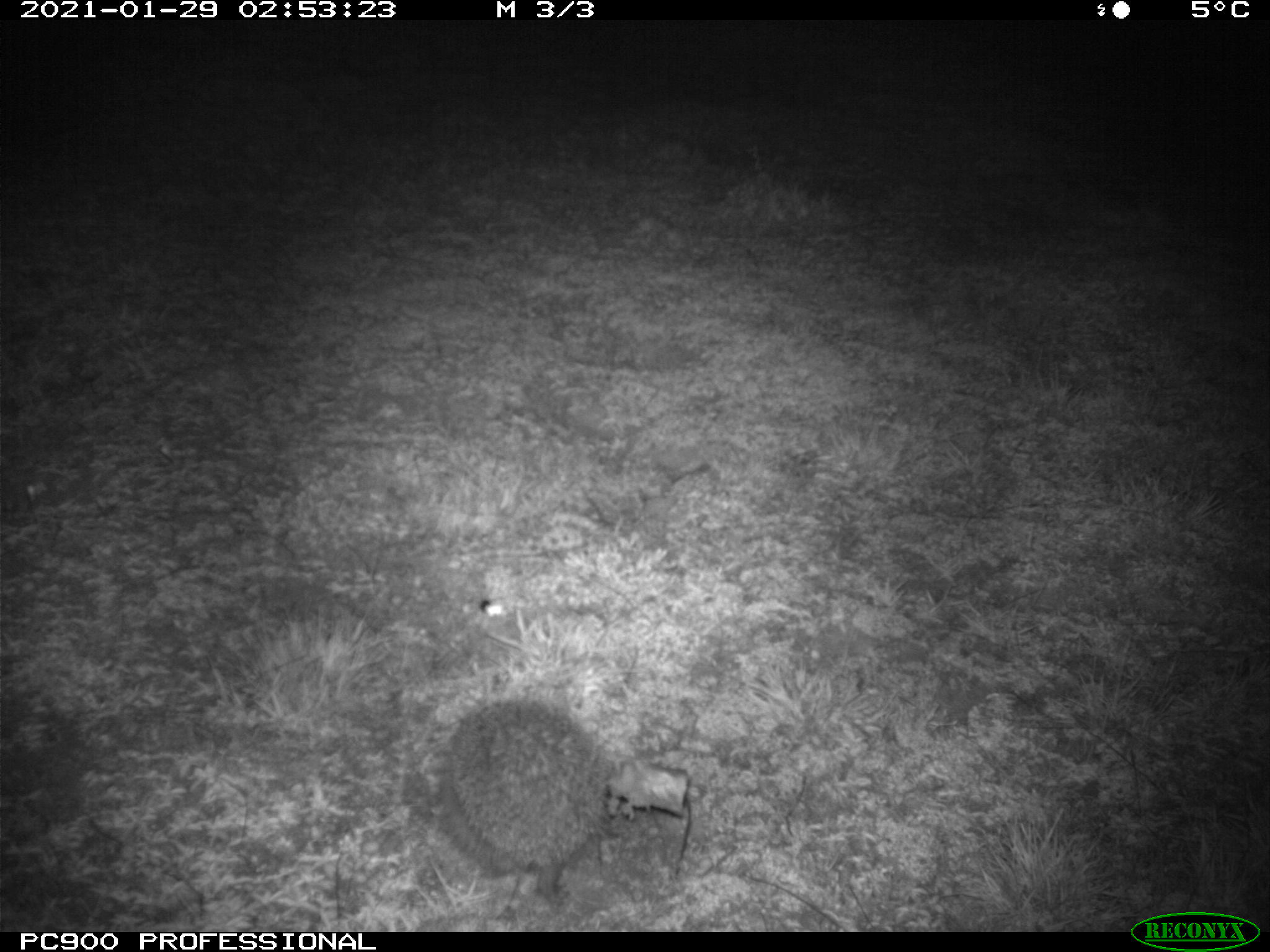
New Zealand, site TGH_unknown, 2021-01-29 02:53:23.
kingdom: Animalia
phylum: Chordata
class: Mammalia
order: Eulipotyphla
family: Erinaceidae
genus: Erinaceus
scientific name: Erinaceus europaeus europaeus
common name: european hedgehog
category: hedgehog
Hedgehog (european hedgehog) (Erinaceus europaeus europaeus).